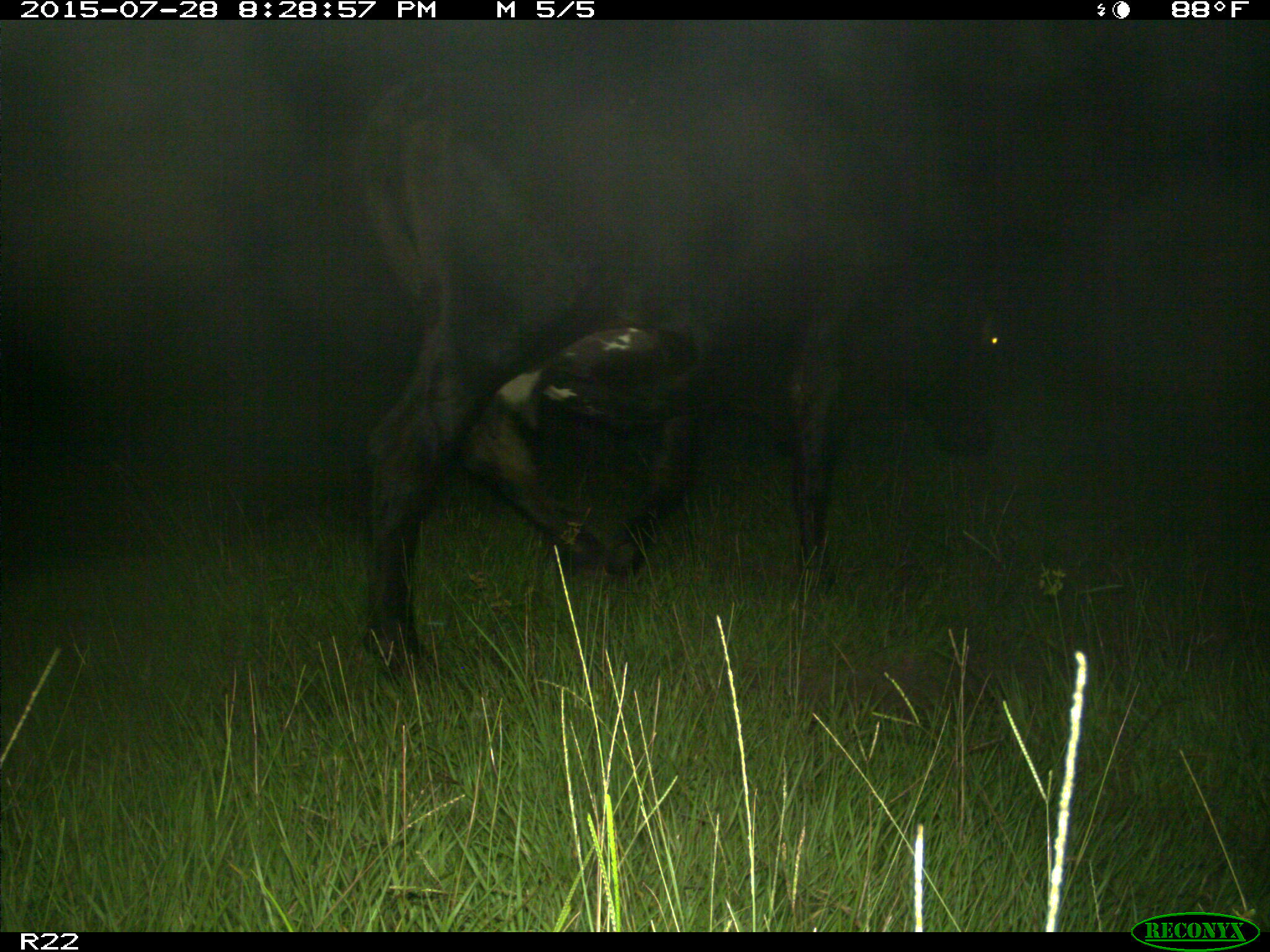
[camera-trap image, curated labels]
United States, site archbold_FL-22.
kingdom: Animalia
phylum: Chordata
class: Mammalia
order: Artiodactyla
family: Bovidae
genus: Bos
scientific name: Bos taurus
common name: domestic cow